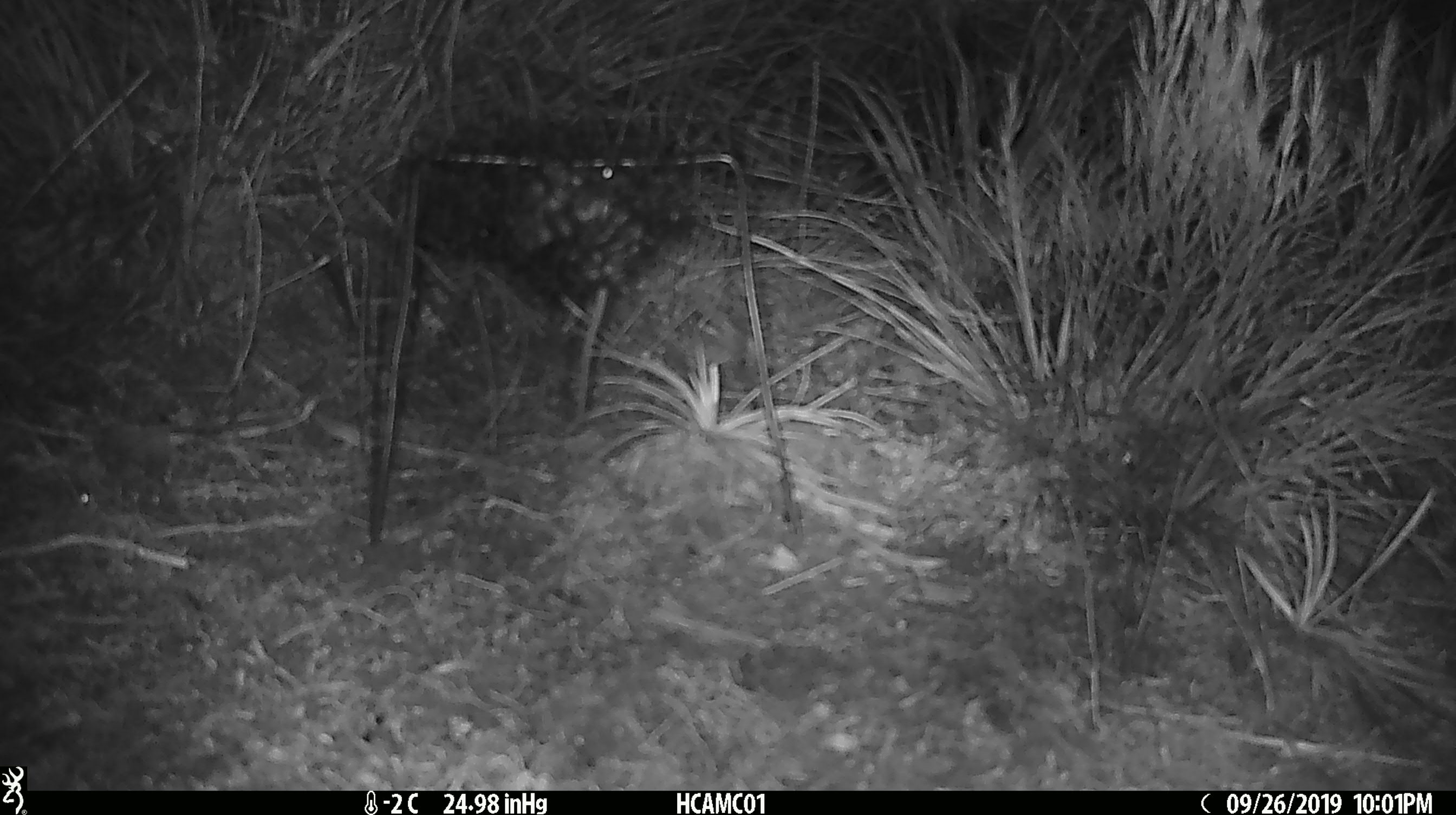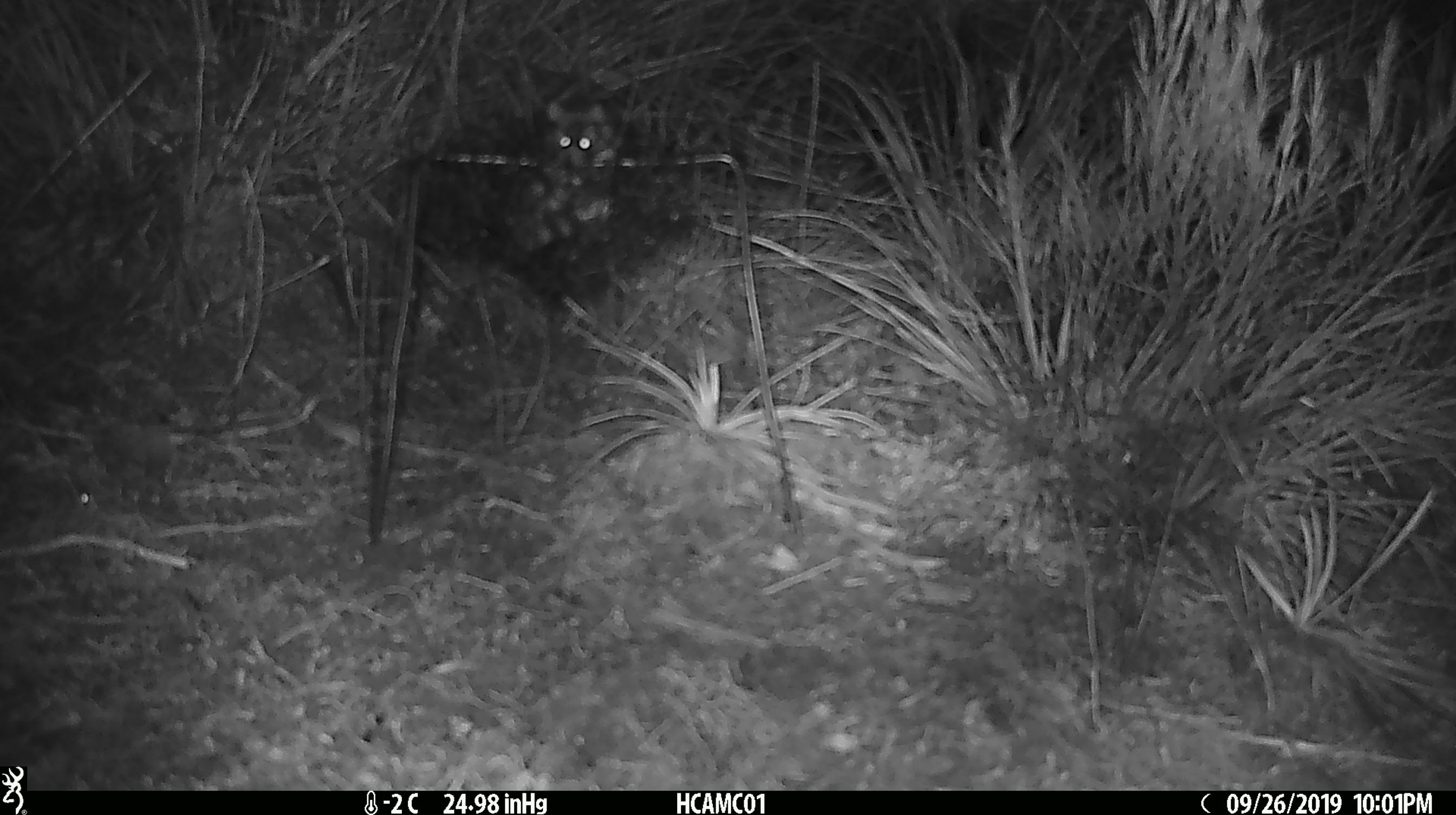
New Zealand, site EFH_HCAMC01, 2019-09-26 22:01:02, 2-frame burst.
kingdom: Animalia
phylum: Chordata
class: Mammalia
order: Rodentia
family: Muridae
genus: Mus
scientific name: Mus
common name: mouse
Mouse (Mus).